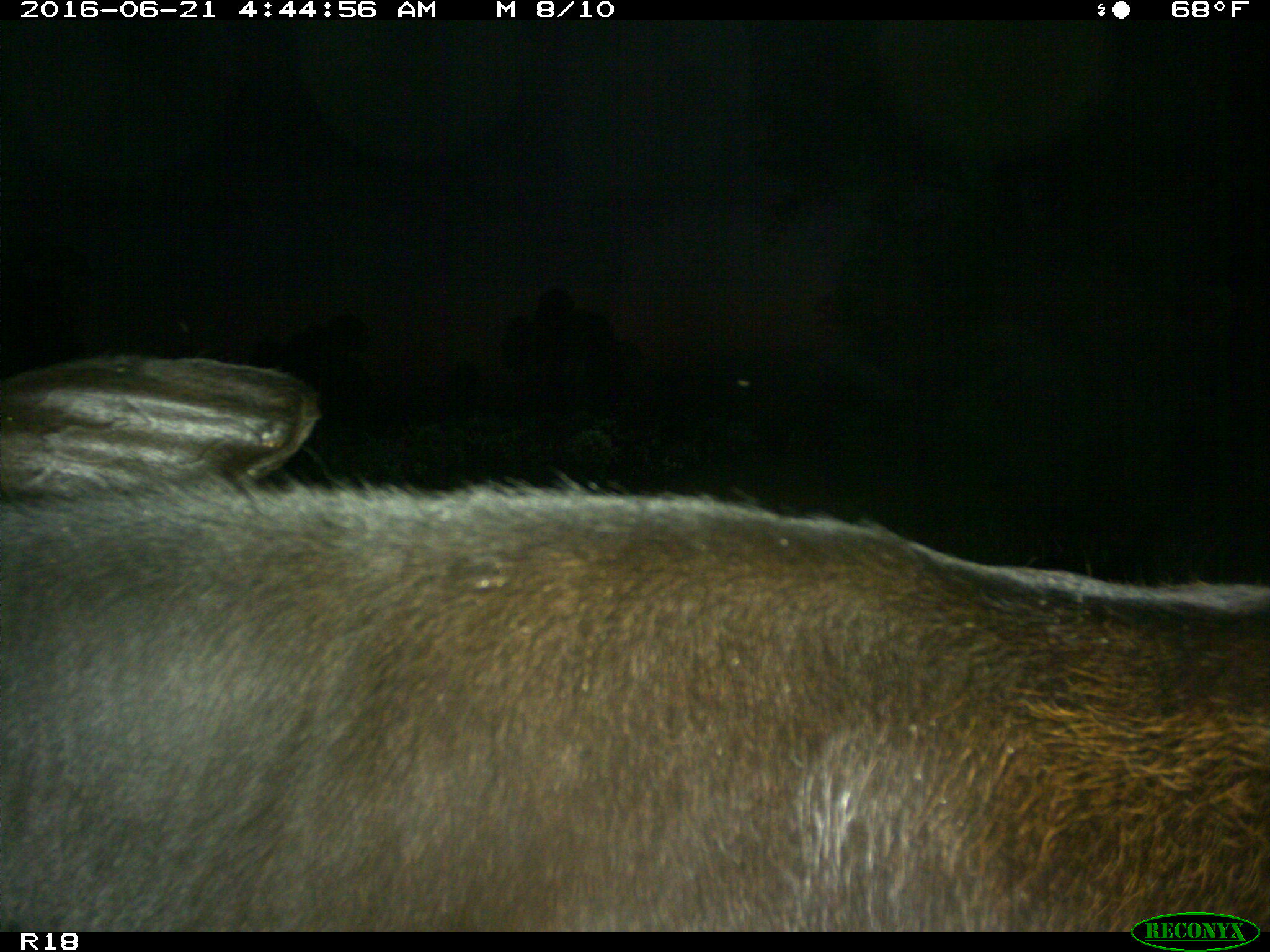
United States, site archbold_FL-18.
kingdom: Animalia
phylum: Chordata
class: Mammalia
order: Artiodactyla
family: Bovidae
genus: Bos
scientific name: Bos taurus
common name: domestic cow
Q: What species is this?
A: Bos taurus (domestic cow).